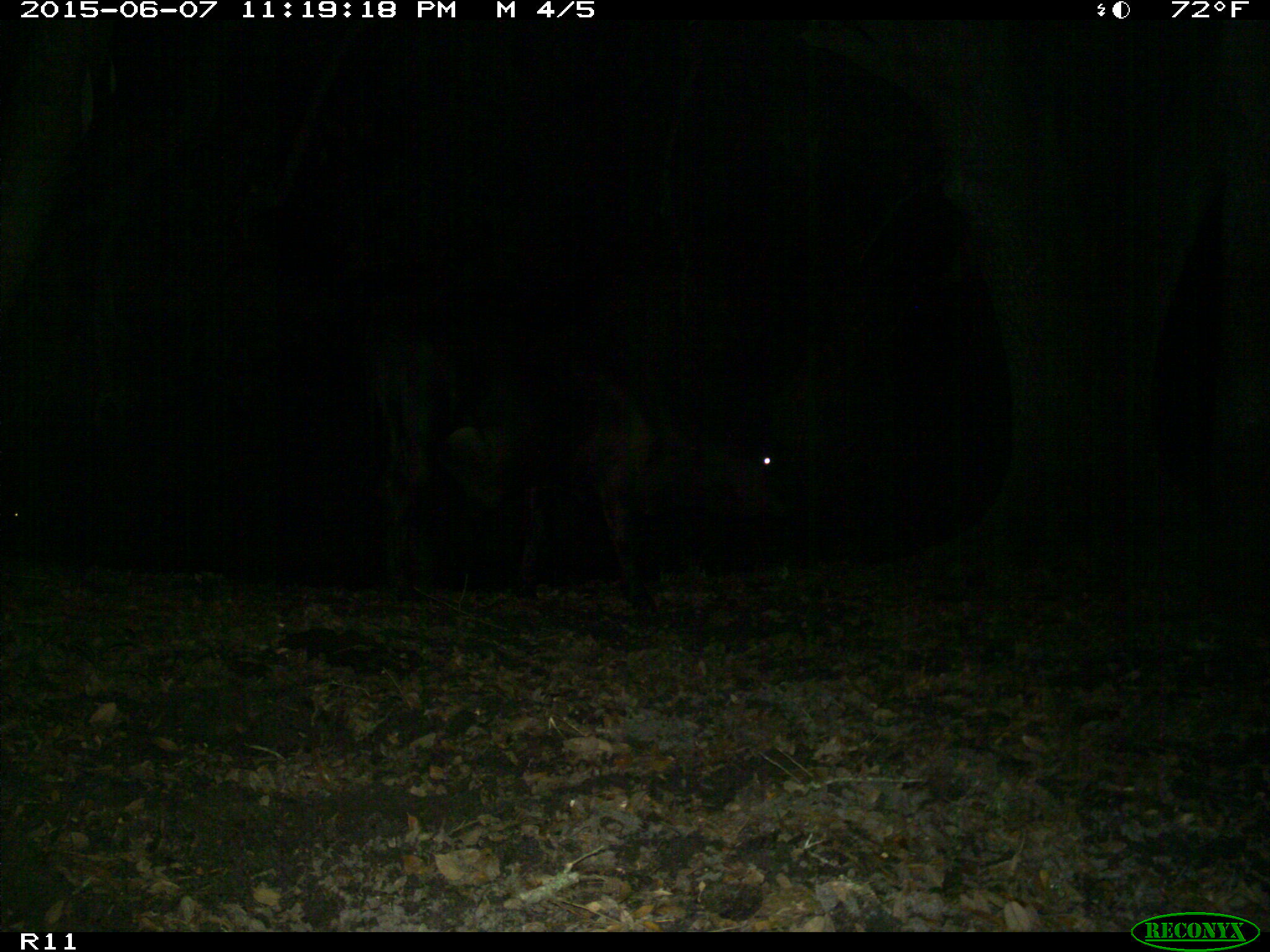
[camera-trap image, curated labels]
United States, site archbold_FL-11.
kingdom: Animalia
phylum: Chordata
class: Mammalia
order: Artiodactyla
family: Bovidae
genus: Bos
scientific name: Bos taurus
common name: domestic cow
Bos taurus (domestic cow).